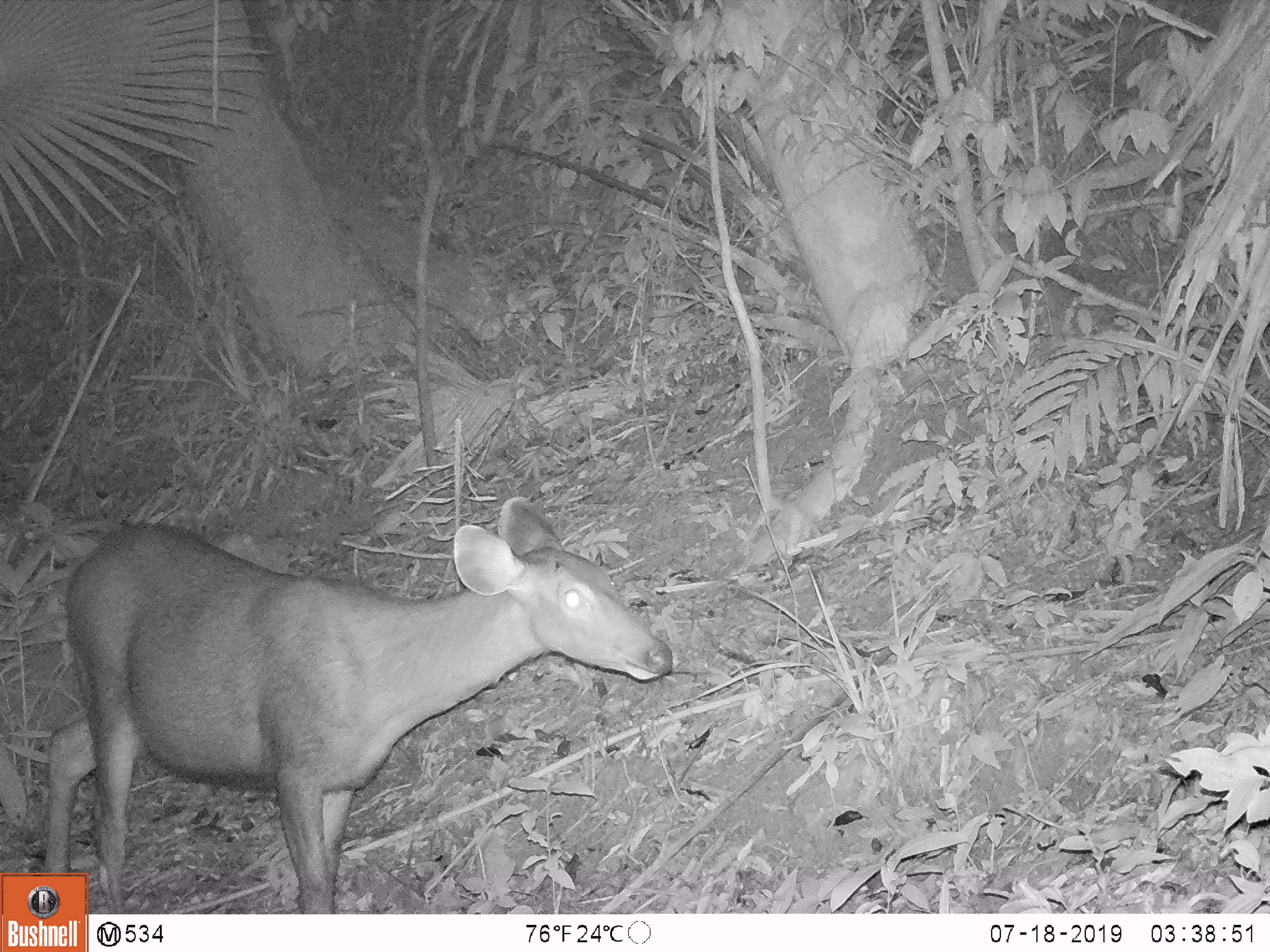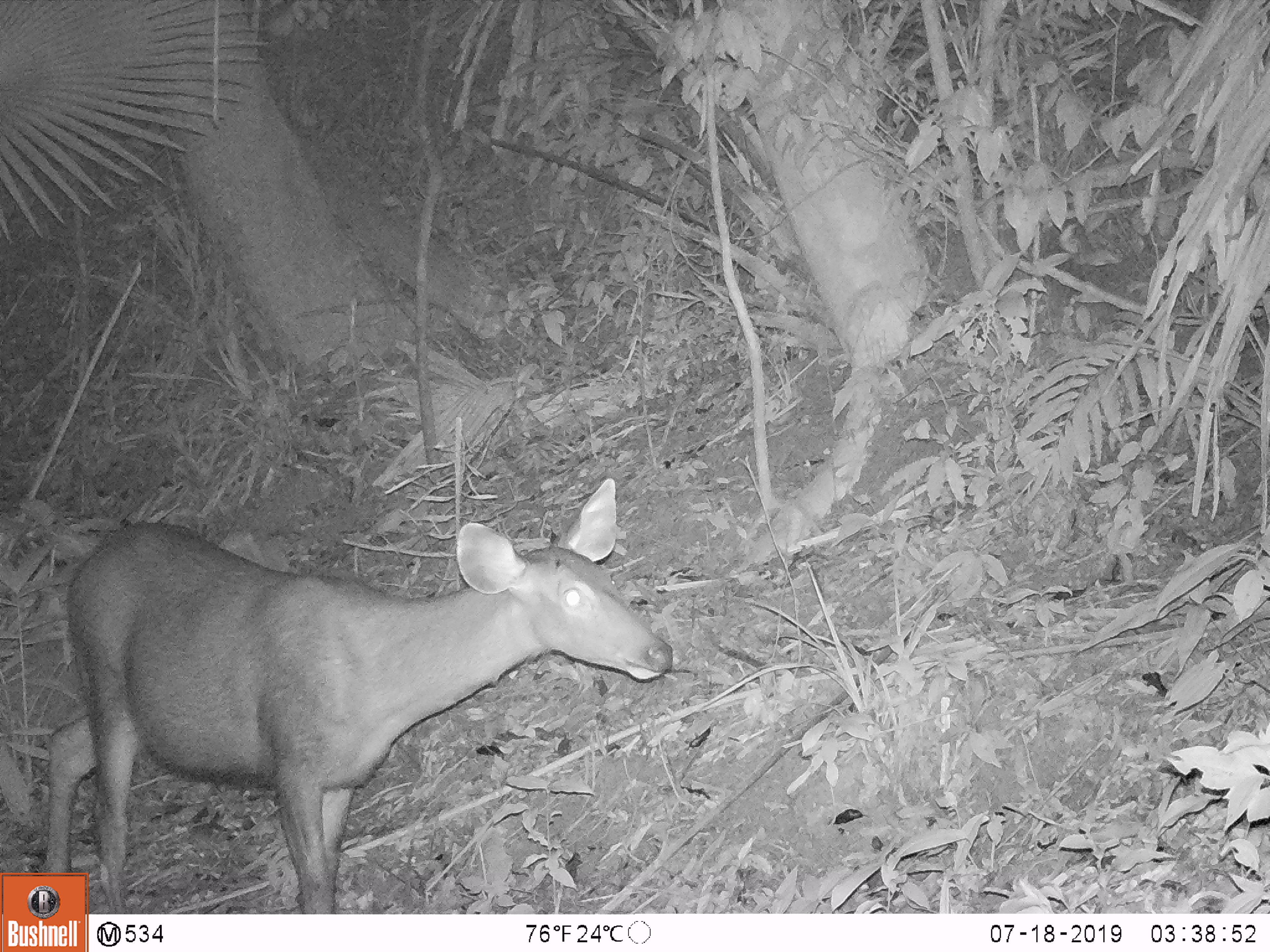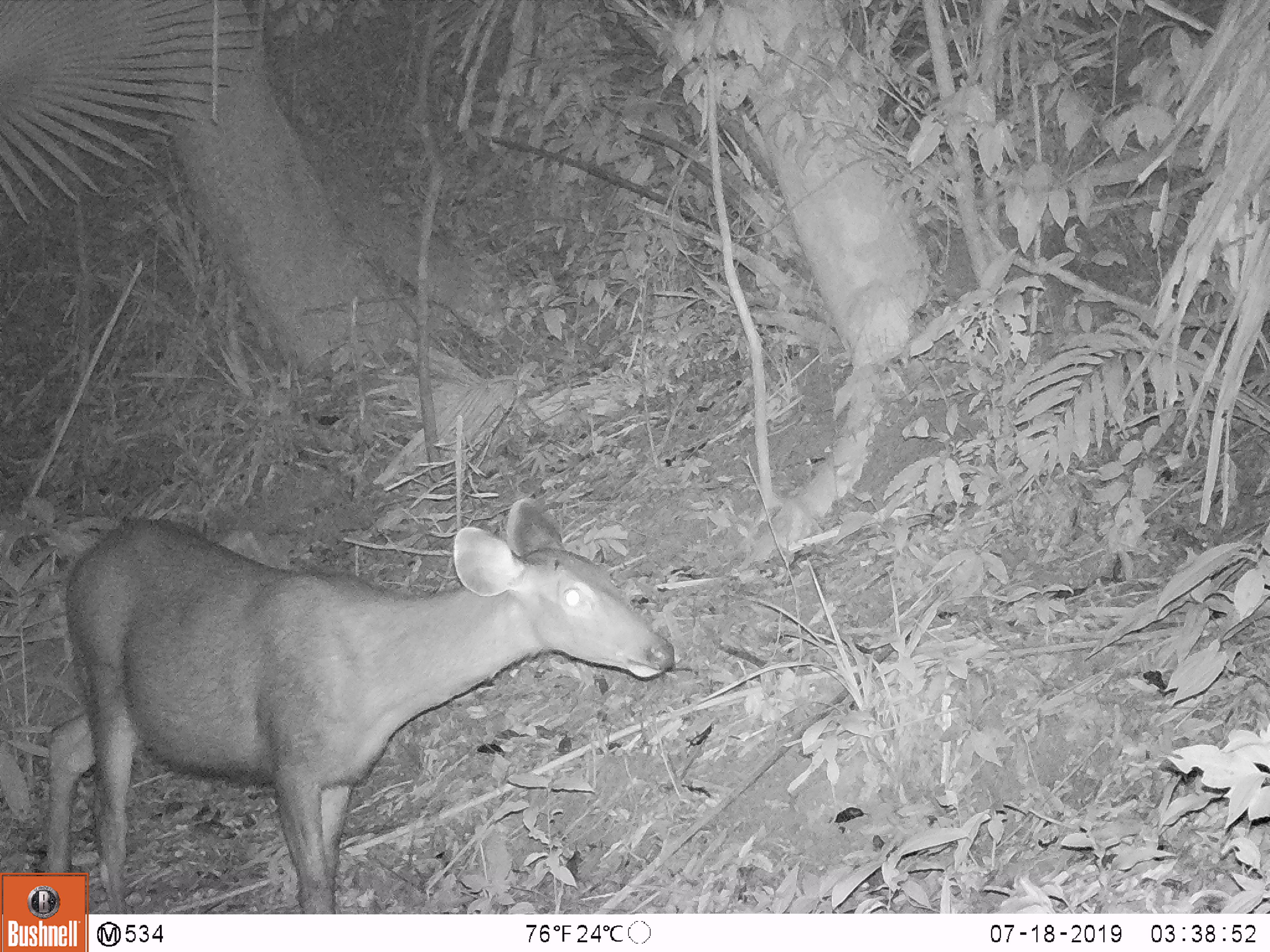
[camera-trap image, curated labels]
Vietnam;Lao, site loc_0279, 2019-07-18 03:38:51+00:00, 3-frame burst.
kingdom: Animalia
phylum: Chordata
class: Mammalia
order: Artiodactyla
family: Cervidae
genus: Rusa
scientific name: Rusa unicolor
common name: sambar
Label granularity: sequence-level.